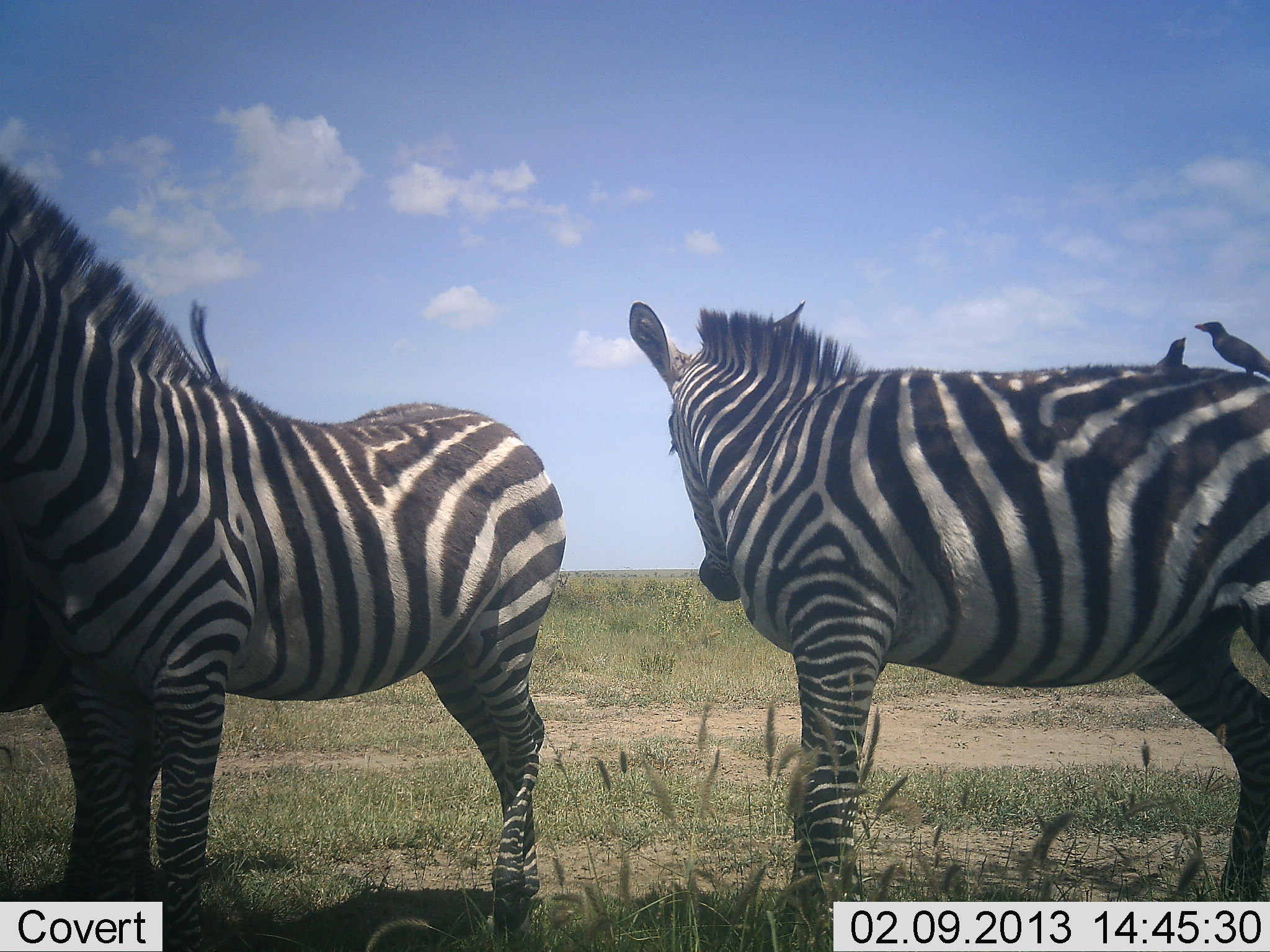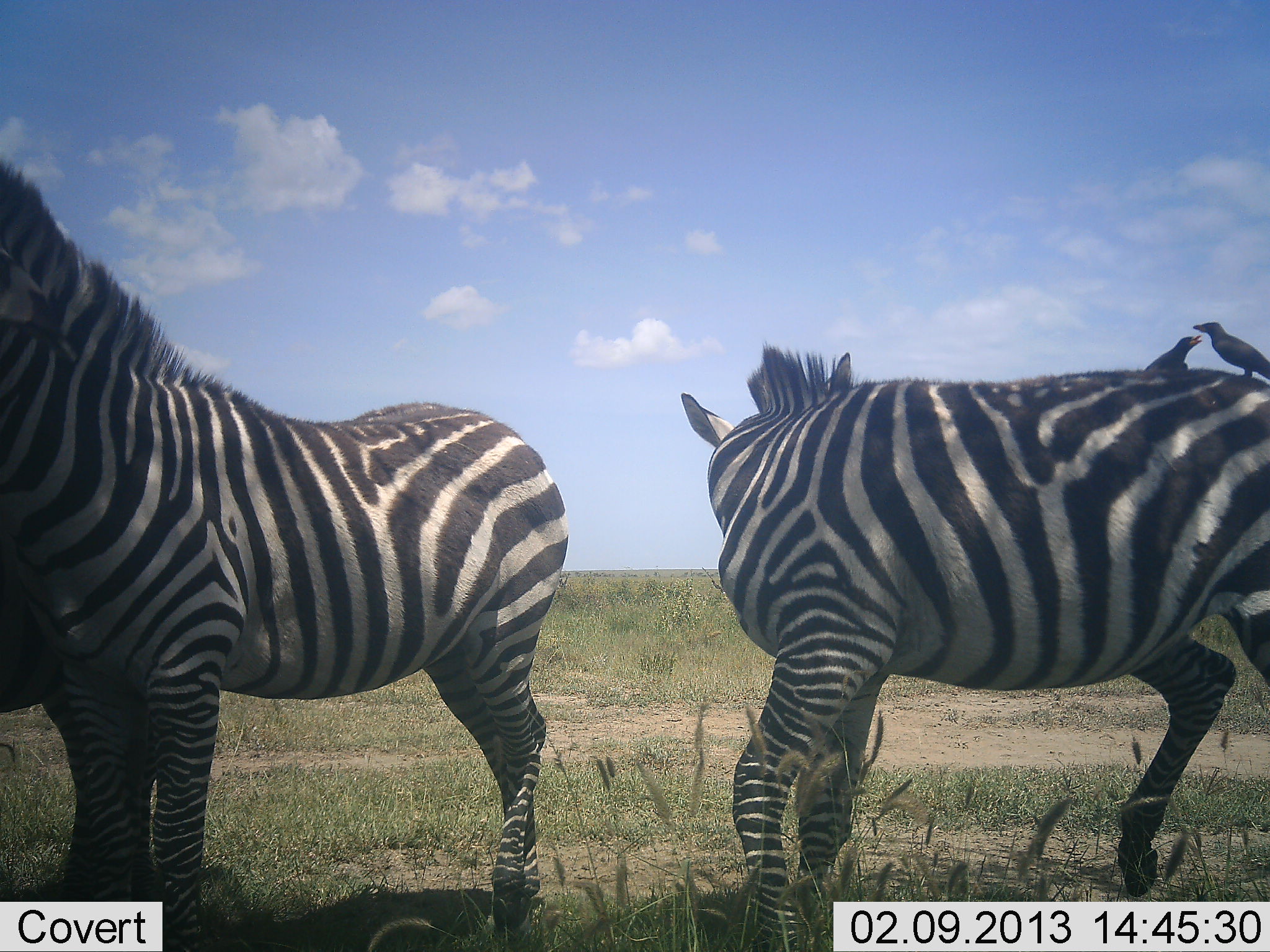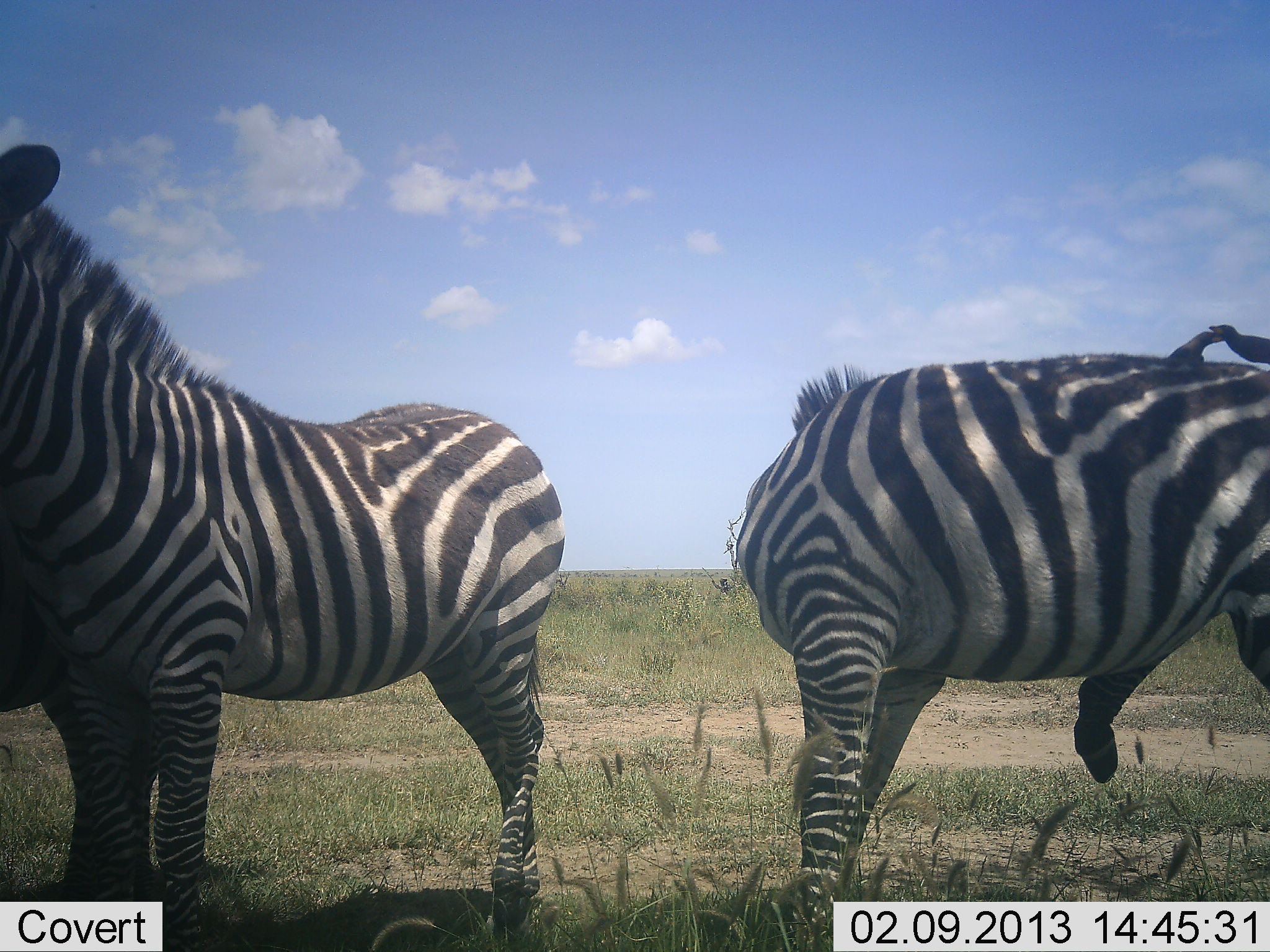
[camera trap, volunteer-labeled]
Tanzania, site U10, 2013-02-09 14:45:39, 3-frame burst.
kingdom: Animalia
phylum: Chordata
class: Aves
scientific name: Aves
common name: bird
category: otherbird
Otherbird (bird) (Aves), count 2. Behavior (volunteer vote fractions): standing 37%, resting 26%, moving 0%, interacting 53%. Young present (vote fraction): 0%. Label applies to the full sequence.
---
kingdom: Animalia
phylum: Chordata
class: Mammalia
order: Perissodactyla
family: Equidae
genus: Equus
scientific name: Equus quagga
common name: plains zebra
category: zebra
Zebra (plains zebra) (Equus quagga), count 3. Behavior (volunteer vote fractions): standing 100%, resting 4%, moving 9%, interacting 13%. Young present (vote fraction): 4%. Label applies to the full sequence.